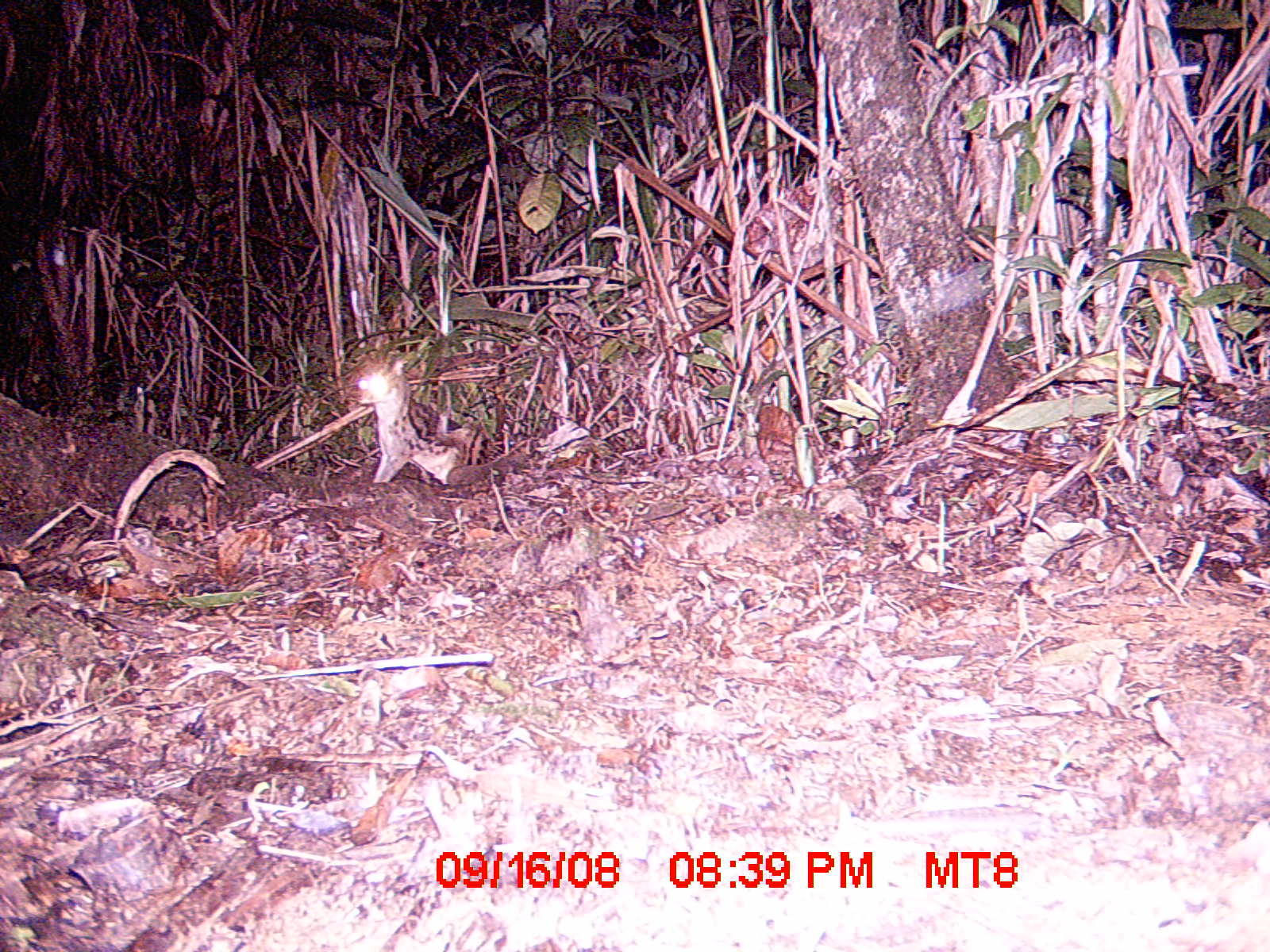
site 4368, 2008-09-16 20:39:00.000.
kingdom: Animalia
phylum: Chordata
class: Mammalia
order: Carnivora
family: Eupleridae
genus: Fossa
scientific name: Fossa fossana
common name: fanaloka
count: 1